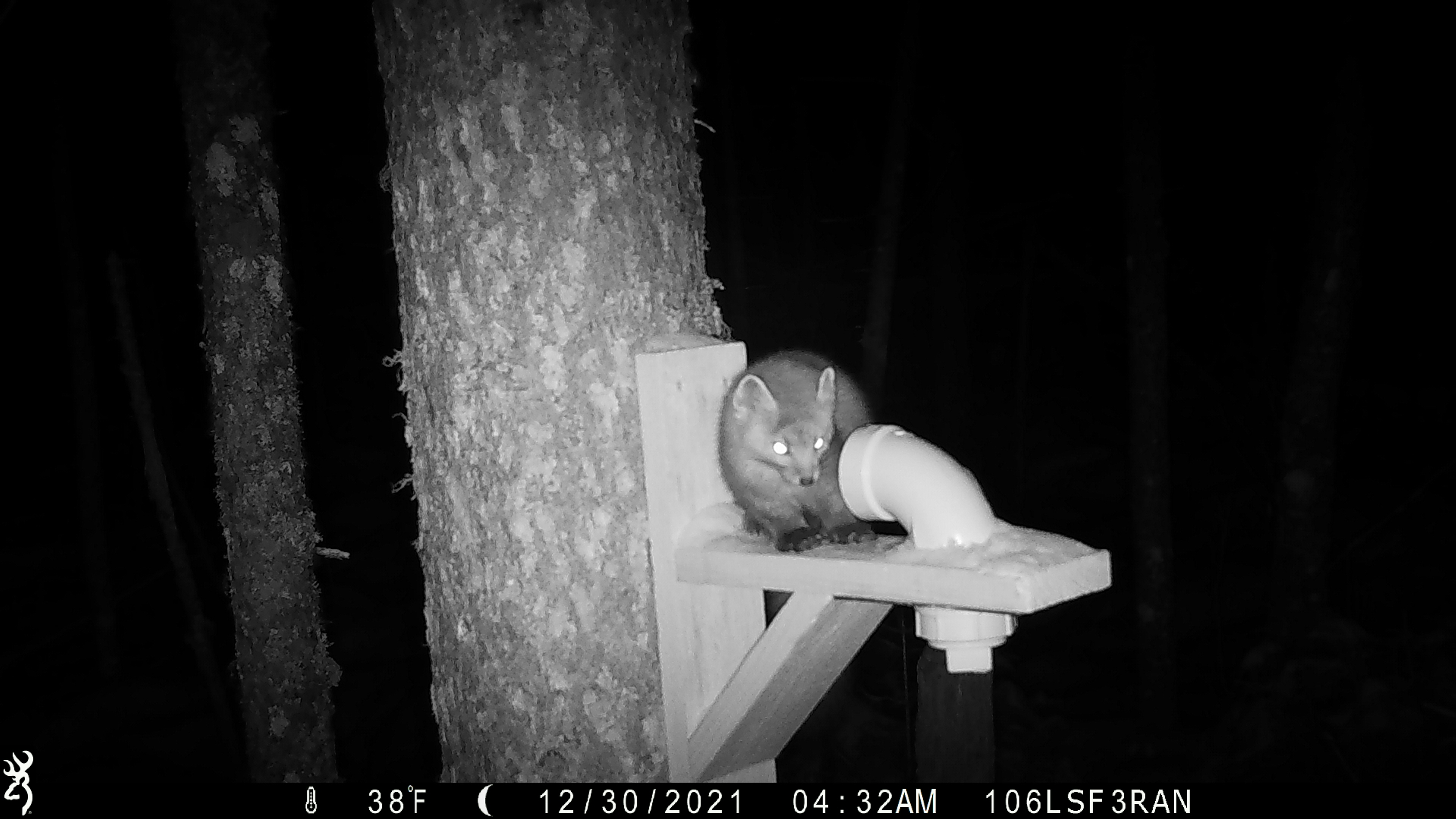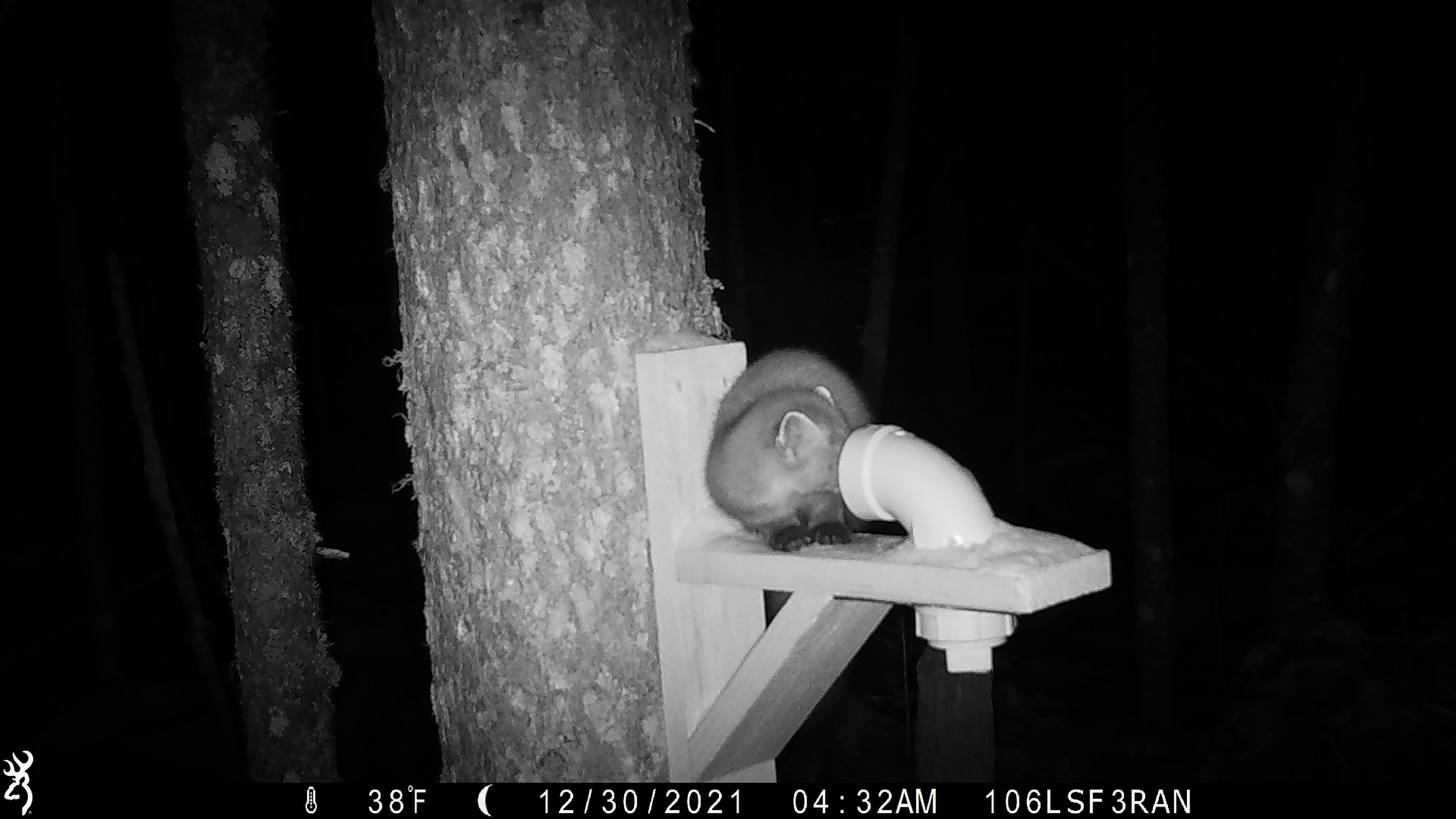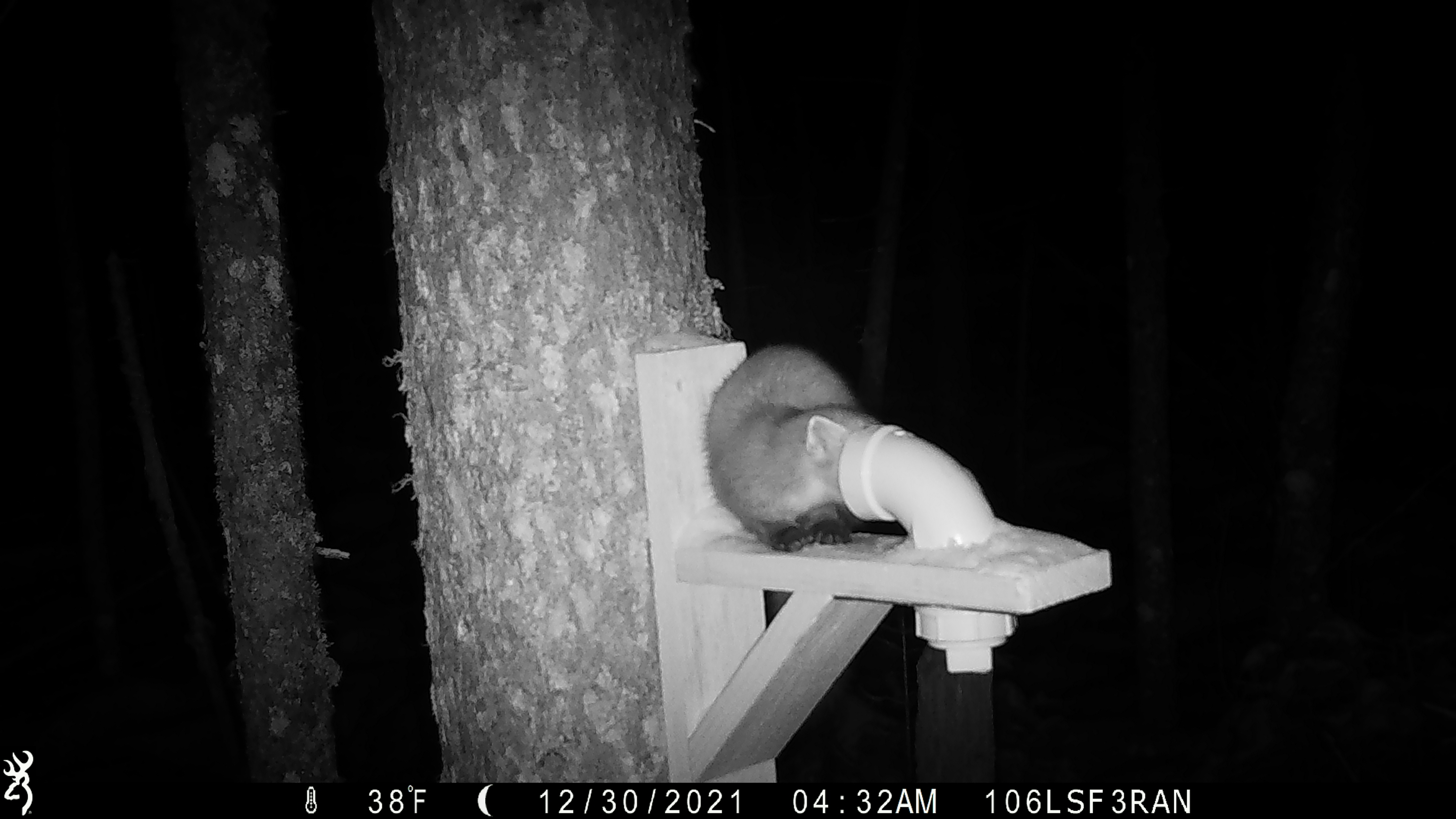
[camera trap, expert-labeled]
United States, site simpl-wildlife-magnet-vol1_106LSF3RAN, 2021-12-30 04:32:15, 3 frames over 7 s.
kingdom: Animalia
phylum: Chordata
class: Mammalia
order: Carnivora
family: Mustelidae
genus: Martes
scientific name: Martes americana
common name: american marten